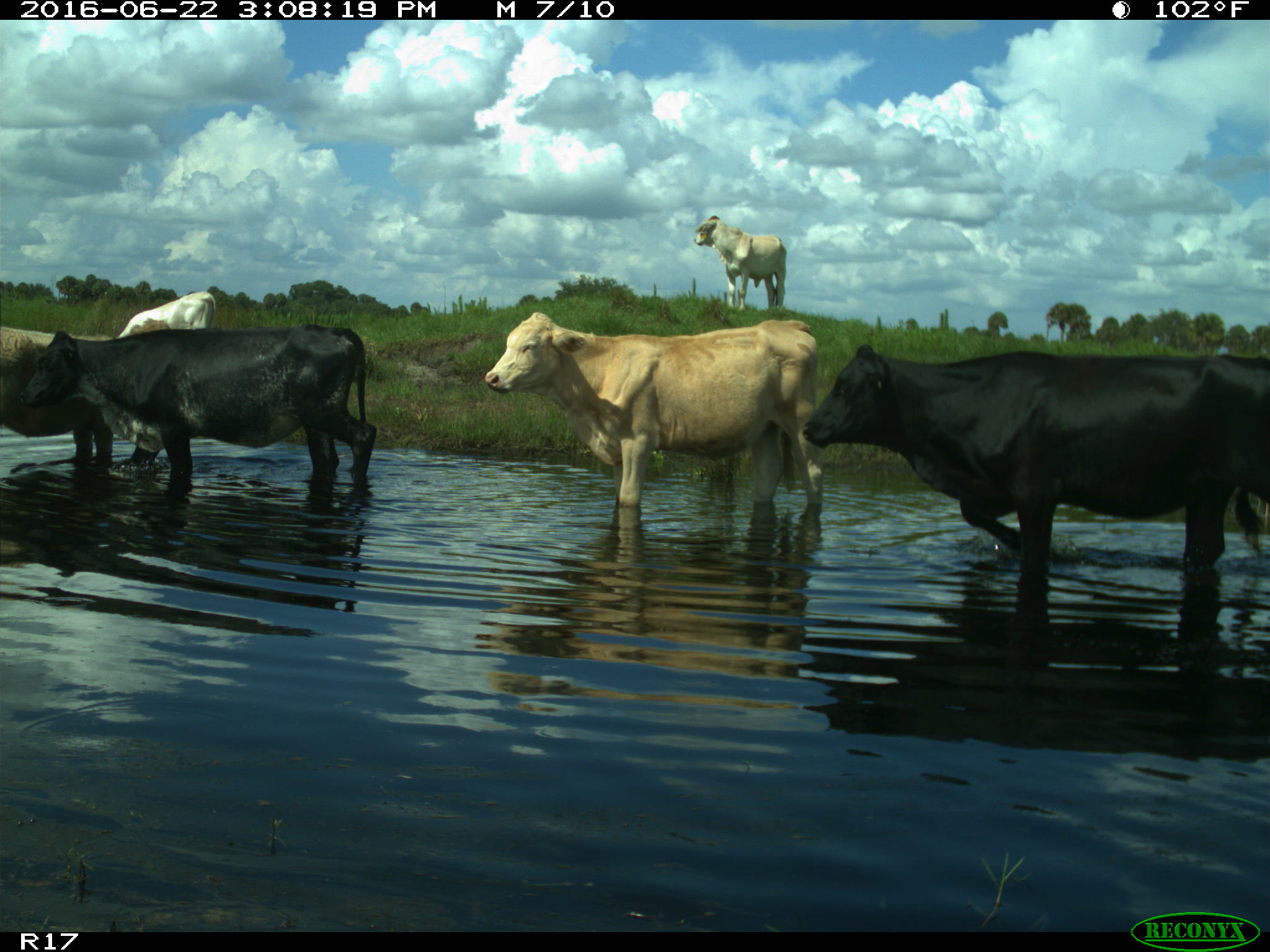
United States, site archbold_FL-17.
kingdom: Animalia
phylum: Chordata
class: Mammalia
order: Artiodactyla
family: Bovidae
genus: Bos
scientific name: Bos taurus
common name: domestic cow